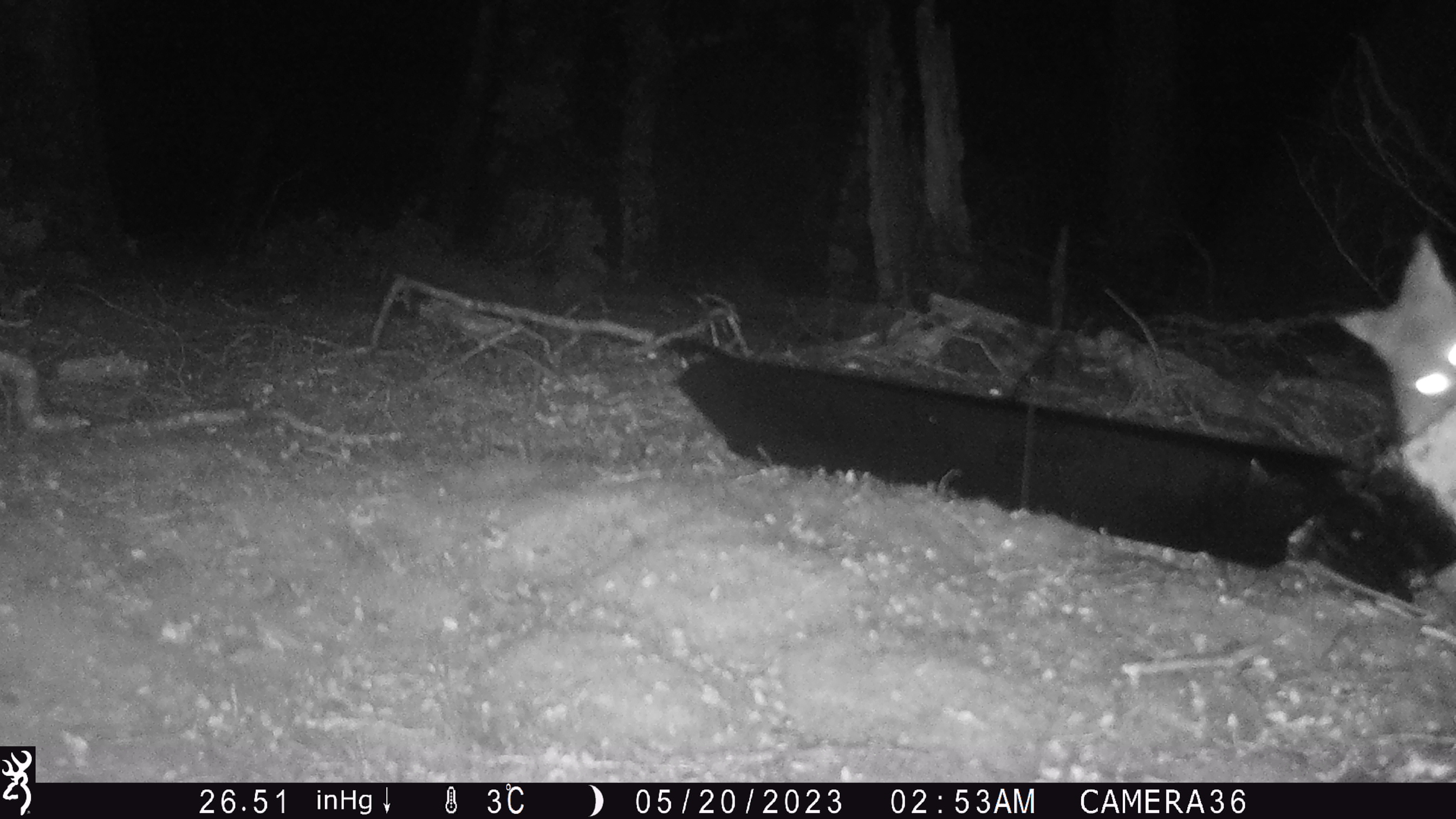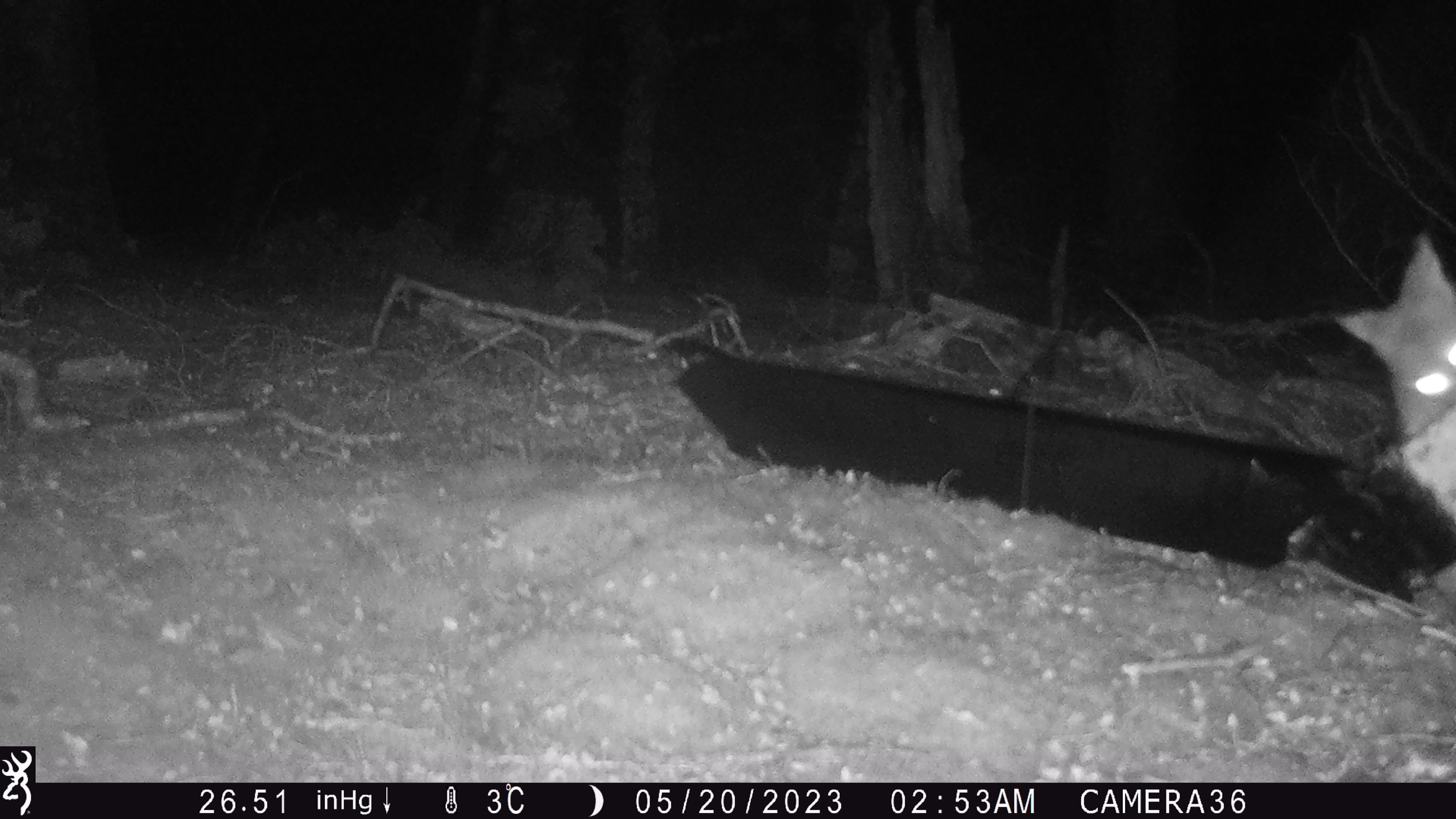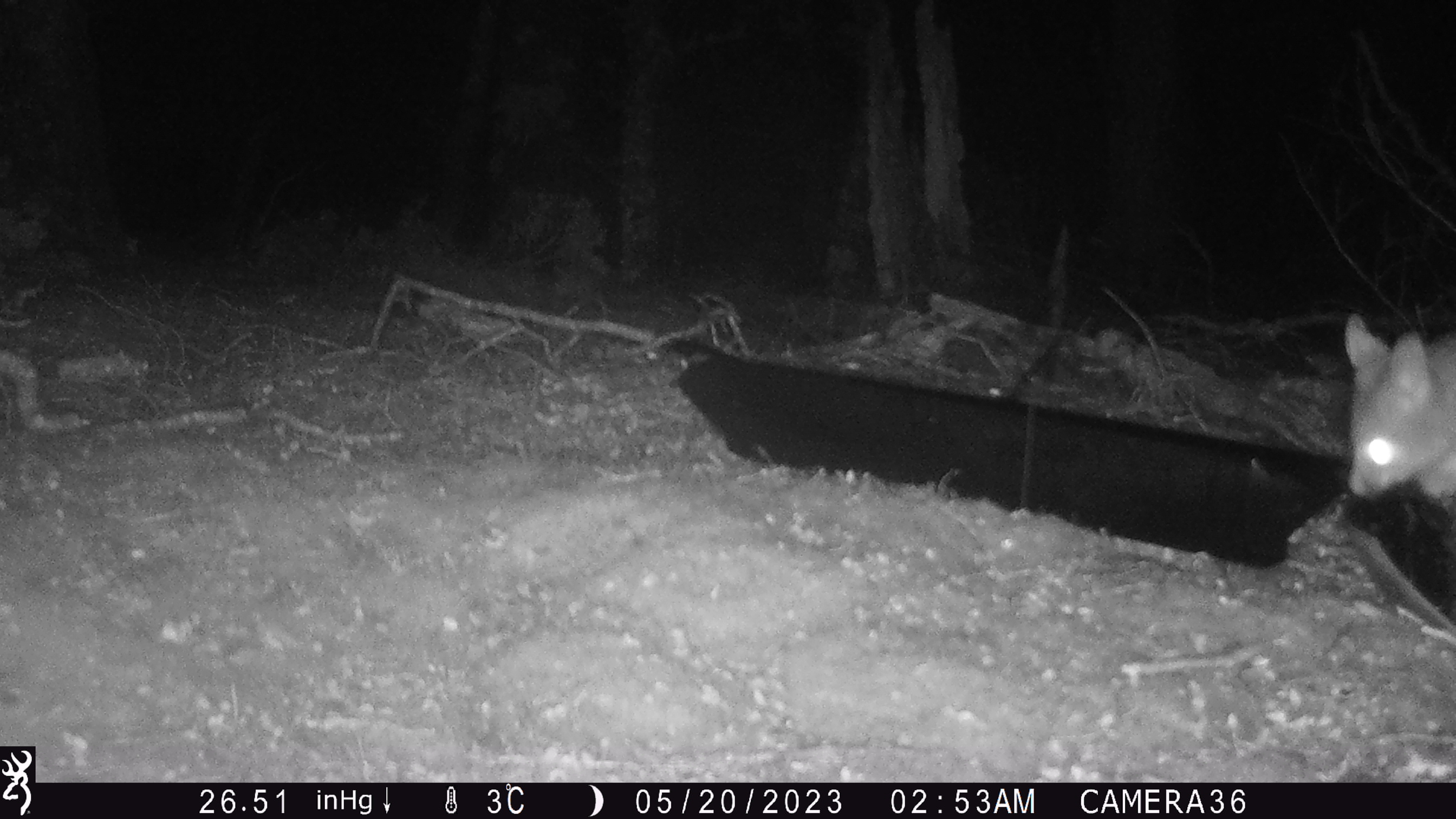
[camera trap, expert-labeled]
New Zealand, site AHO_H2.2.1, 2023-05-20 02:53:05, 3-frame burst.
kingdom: Animalia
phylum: Chordata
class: Mammalia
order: Diprotodontia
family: Phalangeridae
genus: Trichosurus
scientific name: Trichosurus vulpecula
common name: common brushtail possum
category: possum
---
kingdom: Animalia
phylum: Chordata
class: Mammalia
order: Carnivora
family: Mustelidae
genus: Mustela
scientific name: Mustela erminea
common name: stoat